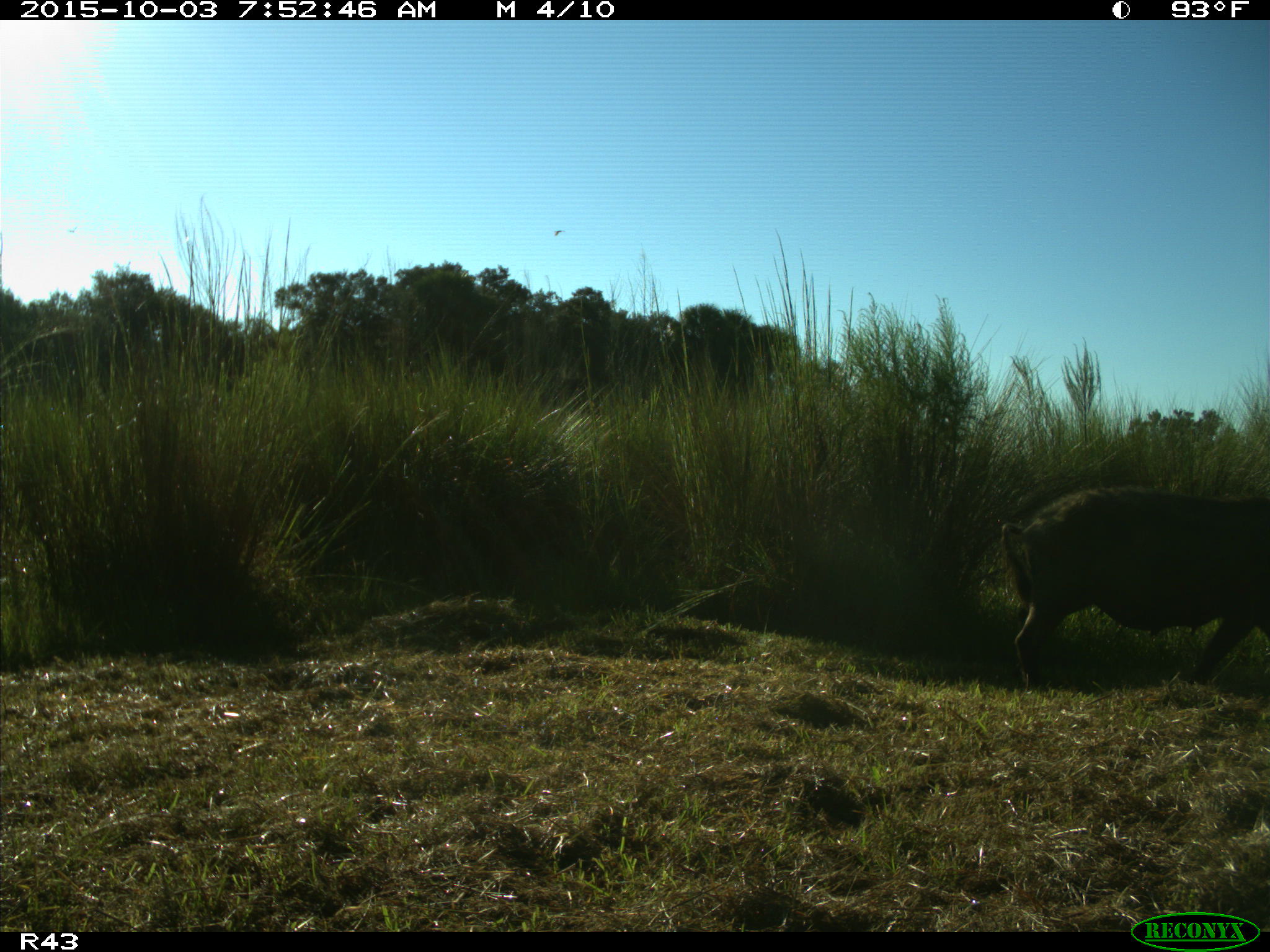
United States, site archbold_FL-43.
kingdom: Animalia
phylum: Chordata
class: Mammalia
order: Artiodactyla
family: Suidae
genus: Sus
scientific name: Sus scrofa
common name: wild boar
Sus scrofa (wild boar).